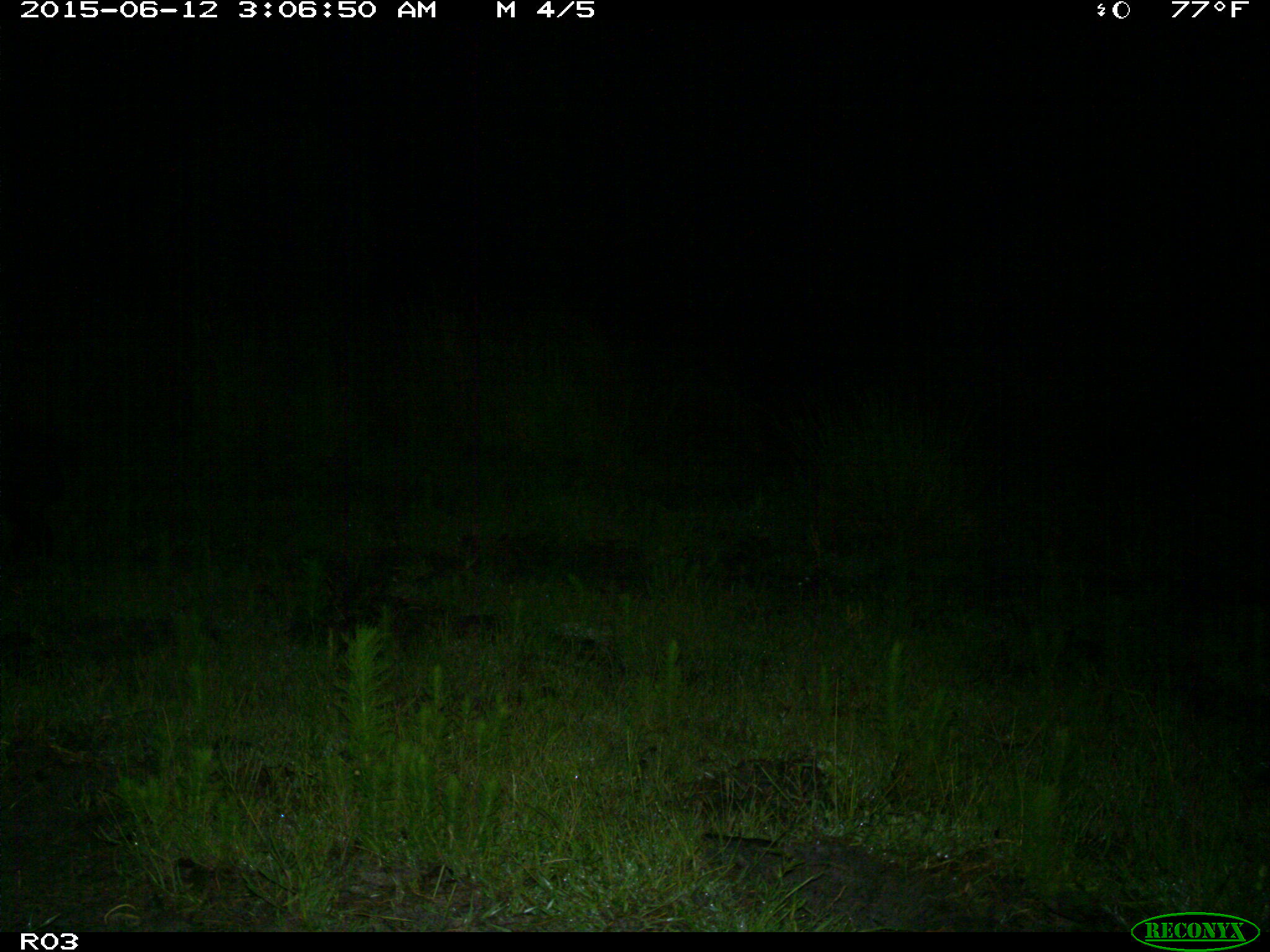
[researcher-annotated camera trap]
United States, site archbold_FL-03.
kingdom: Animalia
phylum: Chordata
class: Mammalia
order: Artiodactyla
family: Suidae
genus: Sus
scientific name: Sus scrofa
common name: wild boar